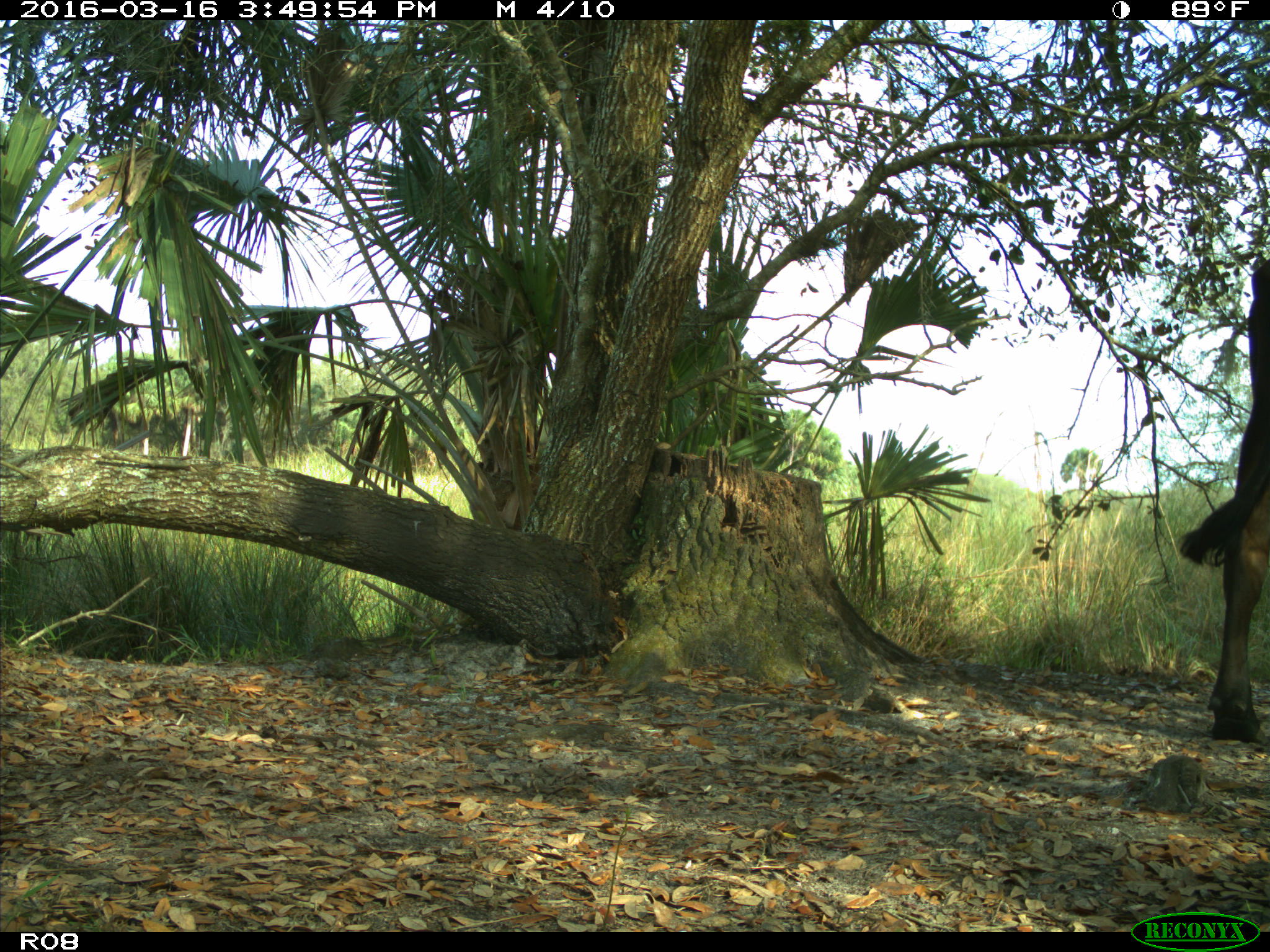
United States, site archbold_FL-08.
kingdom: Animalia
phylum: Chordata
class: Mammalia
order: Artiodactyla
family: Bovidae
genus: Bos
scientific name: Bos taurus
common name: domestic cow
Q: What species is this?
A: Bos taurus (domestic cow).